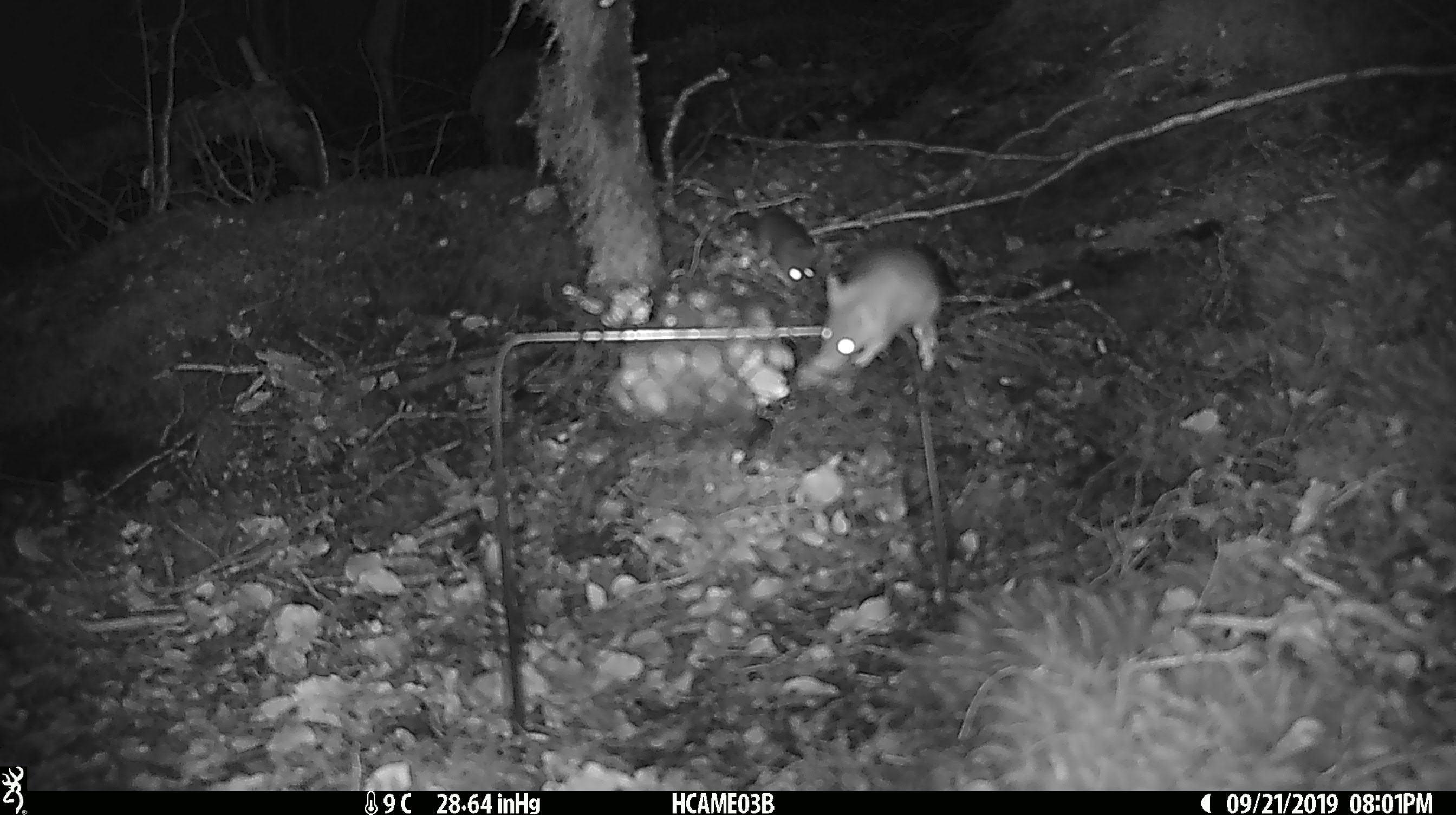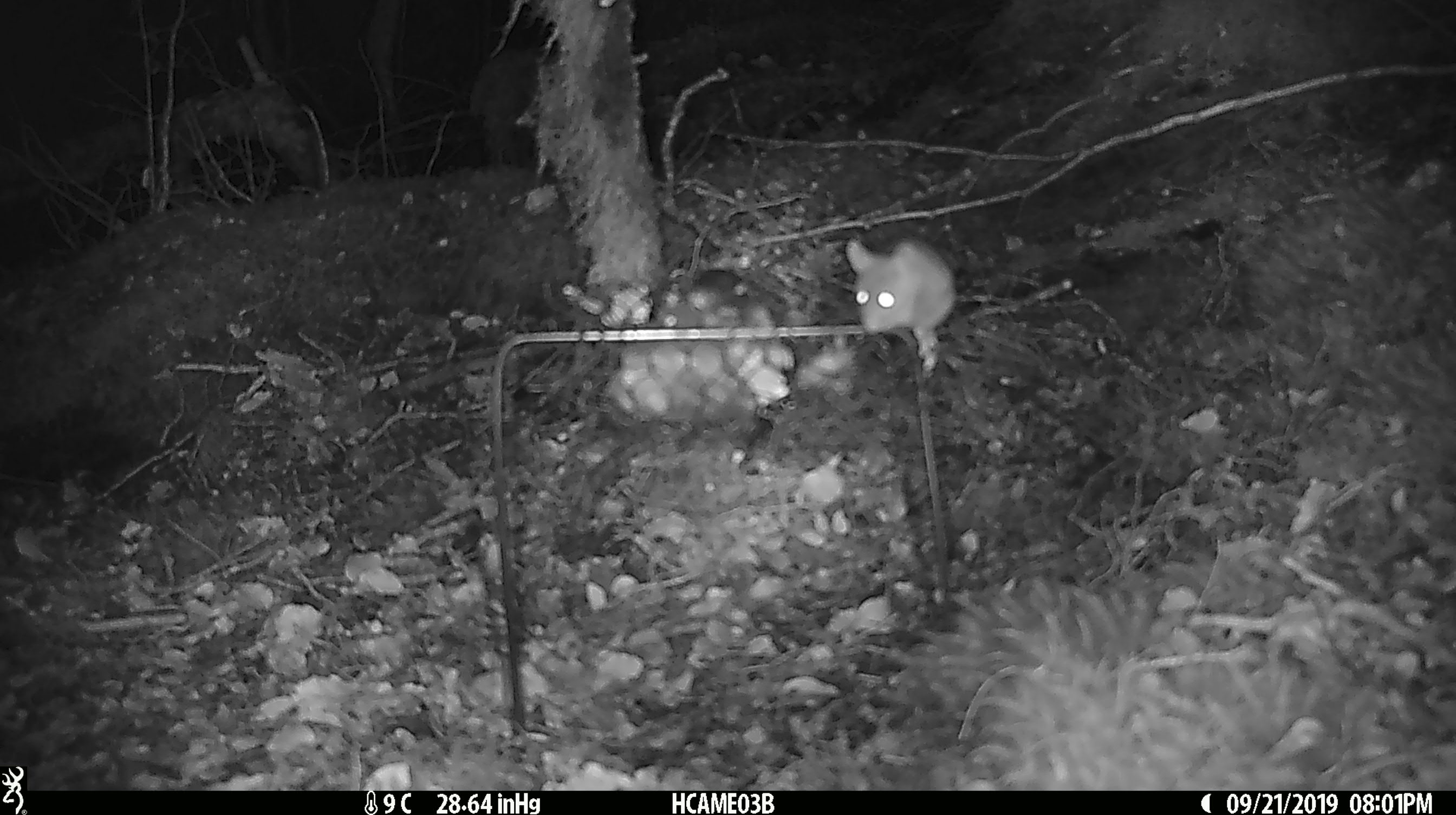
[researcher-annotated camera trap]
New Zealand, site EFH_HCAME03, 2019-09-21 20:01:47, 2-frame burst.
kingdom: Animalia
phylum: Chordata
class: Mammalia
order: Rodentia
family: Muridae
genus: Mus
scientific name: Mus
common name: mouse